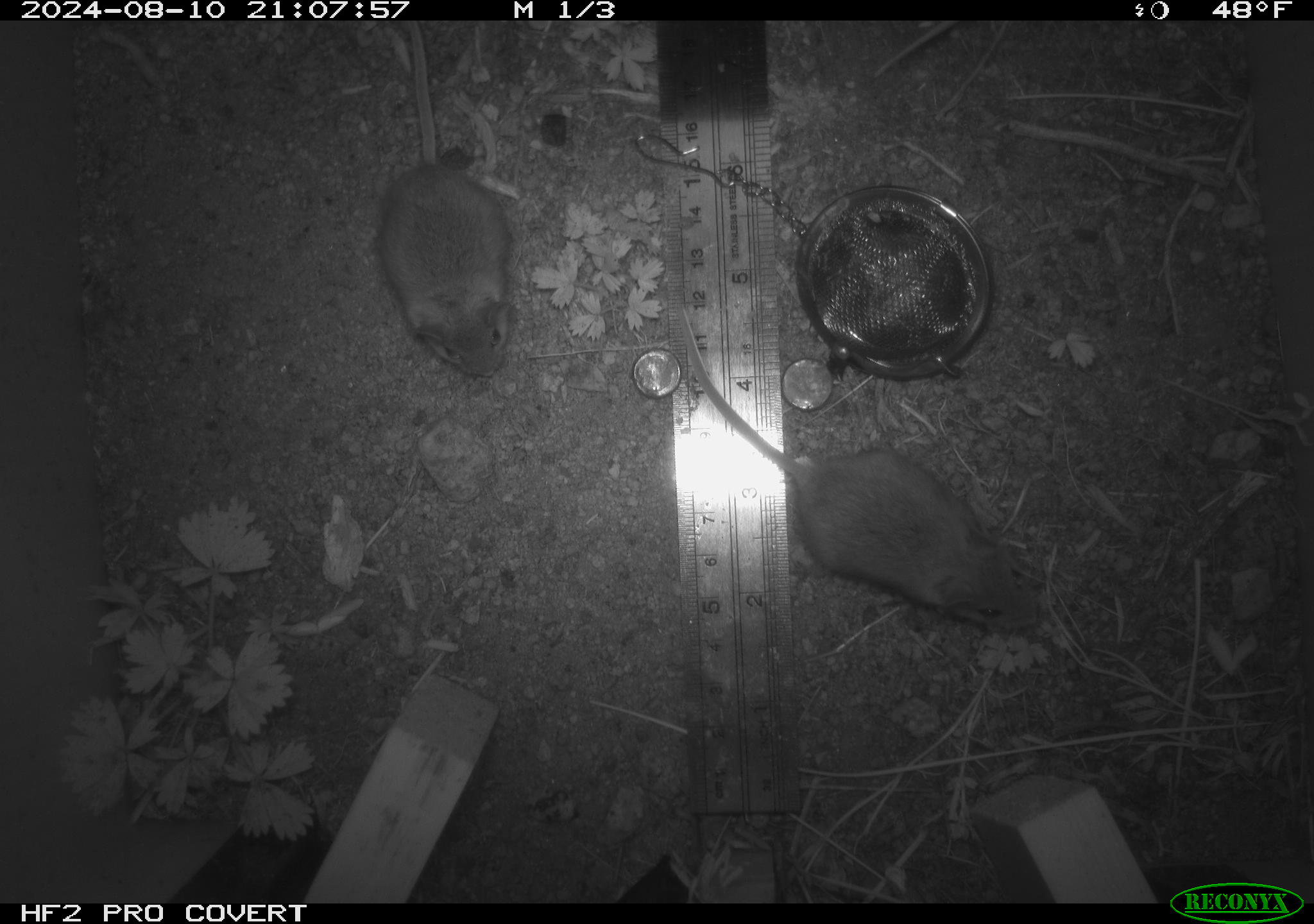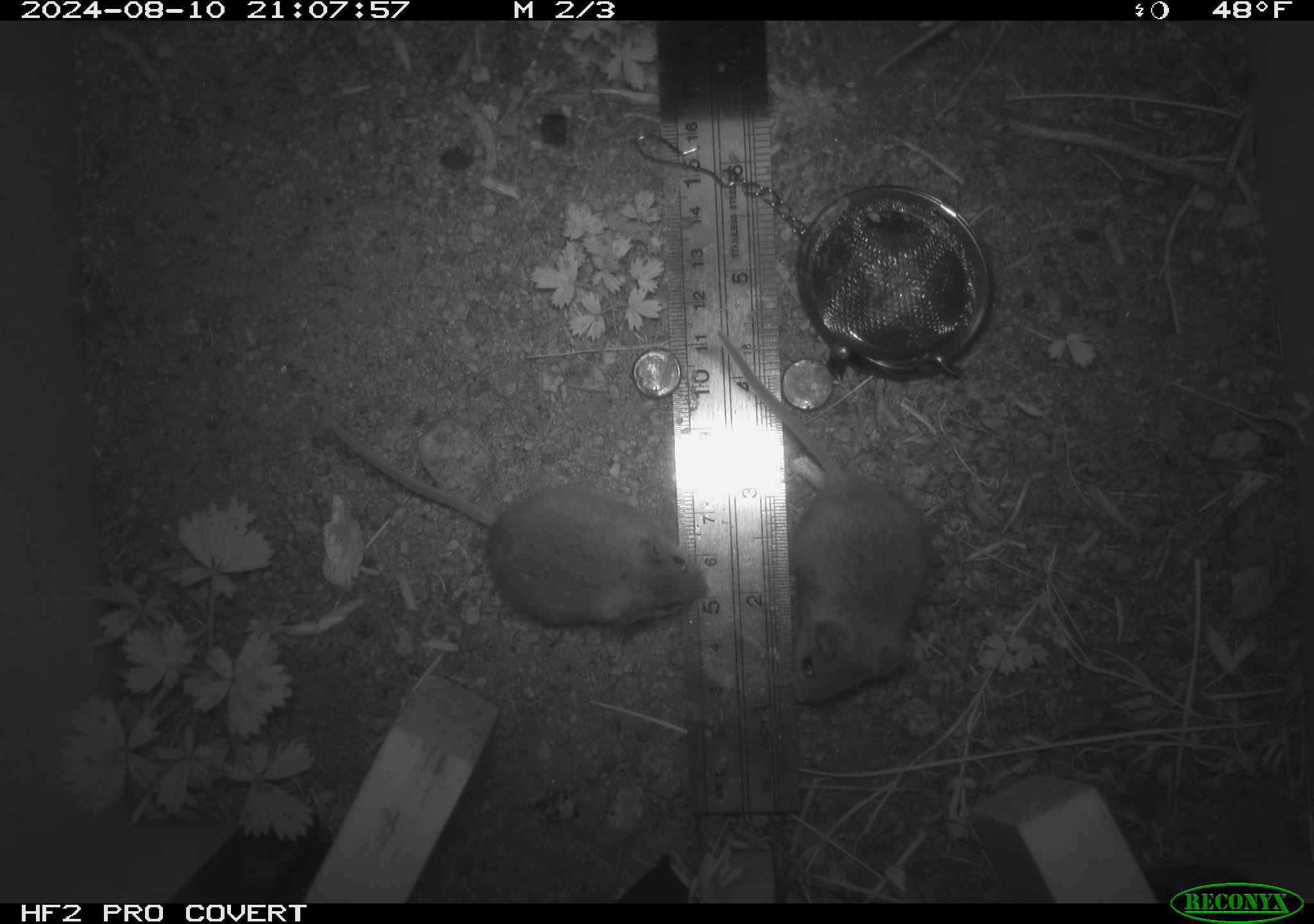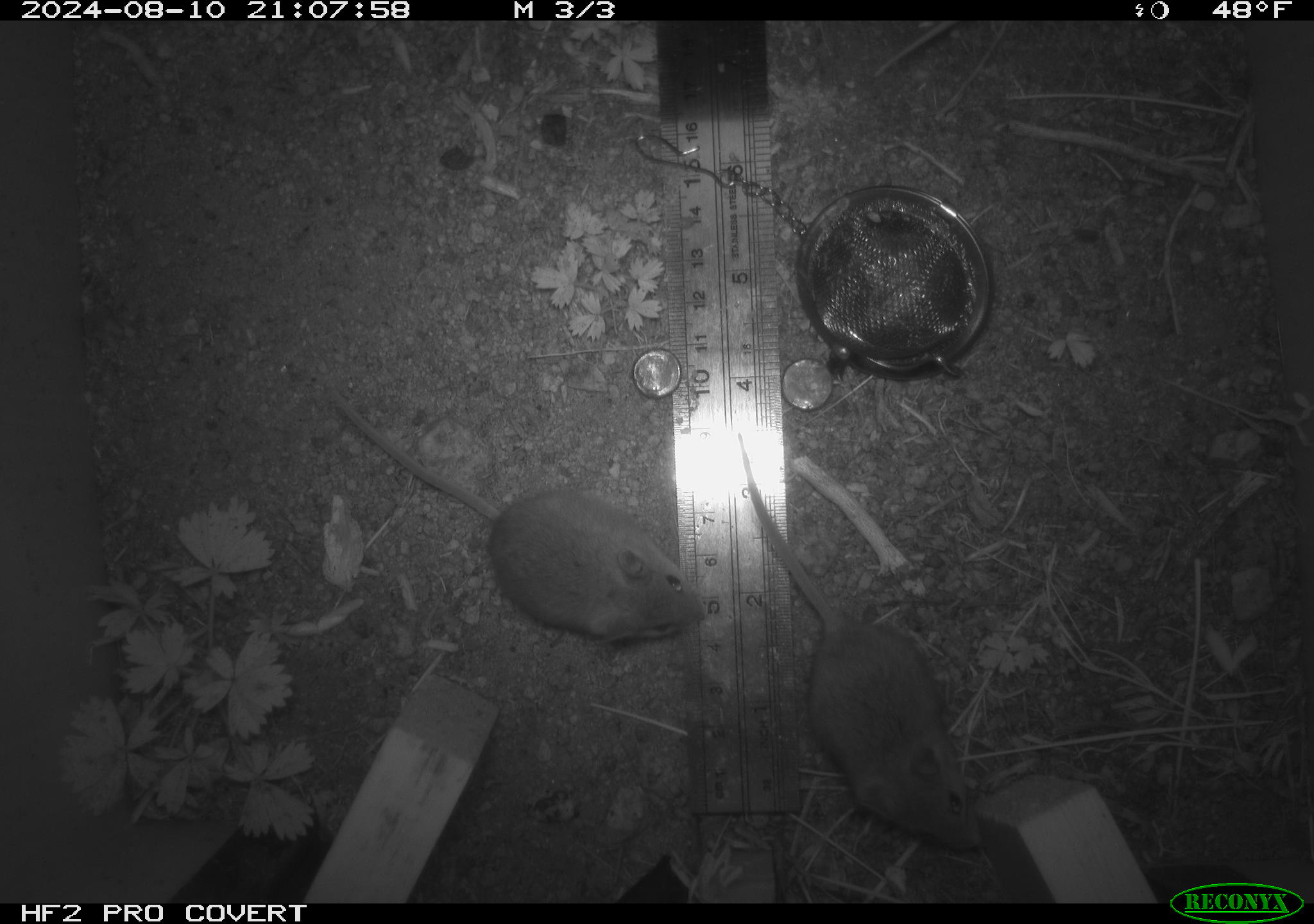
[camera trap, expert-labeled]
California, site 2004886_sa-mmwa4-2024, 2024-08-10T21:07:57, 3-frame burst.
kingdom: Animalia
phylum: Chordata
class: Mammalia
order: Rodentia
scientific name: Rodentia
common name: mouse species